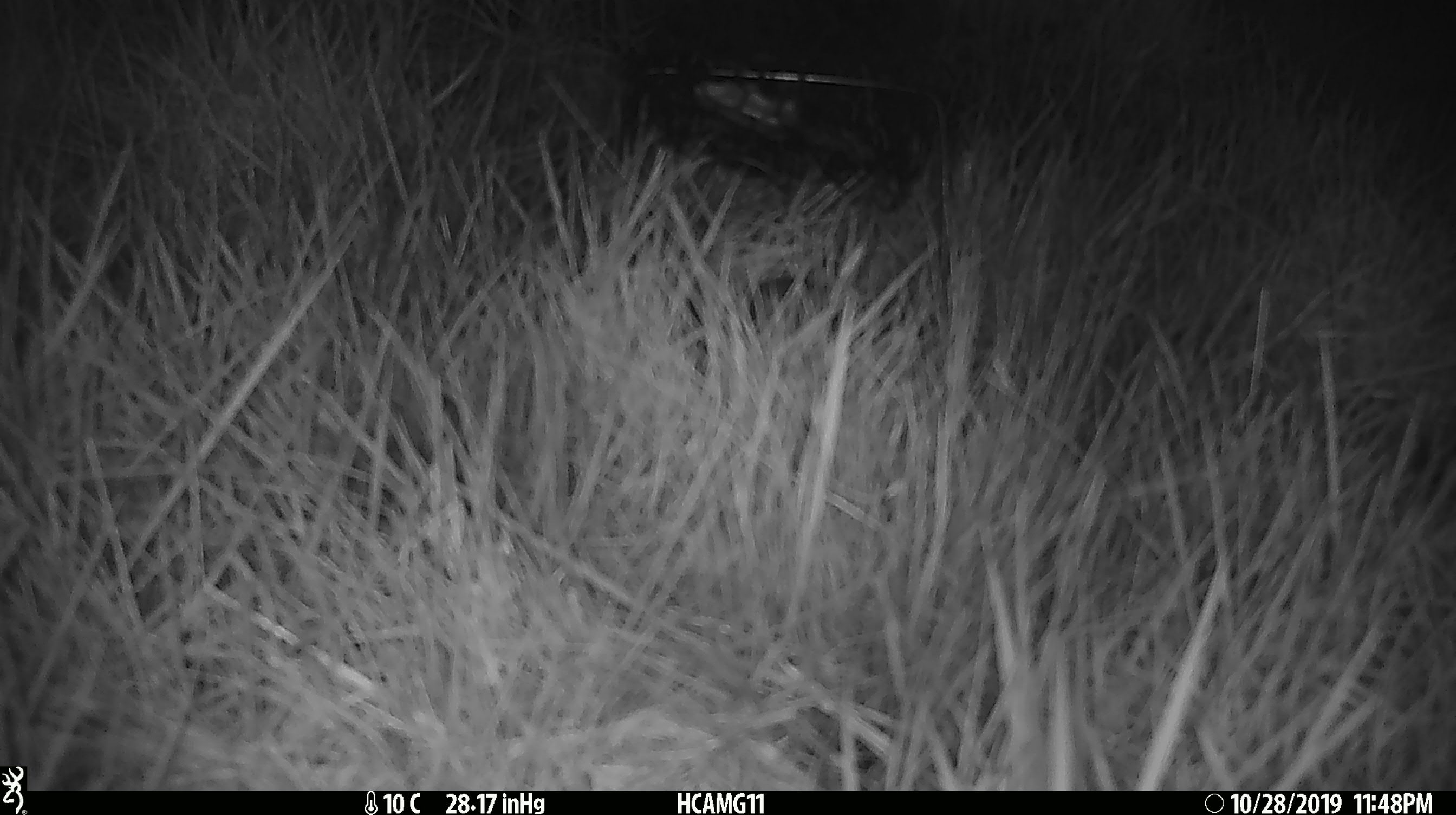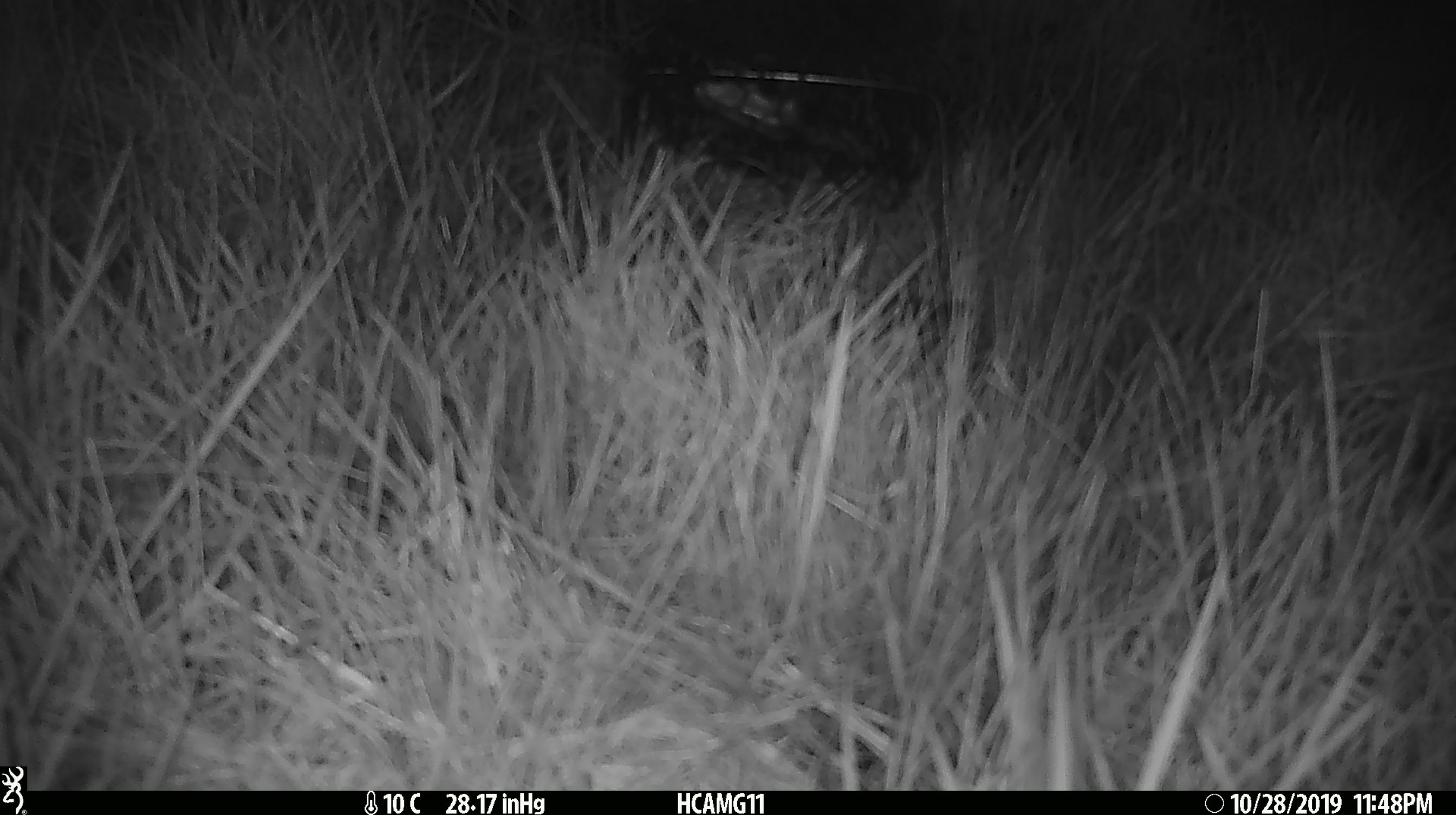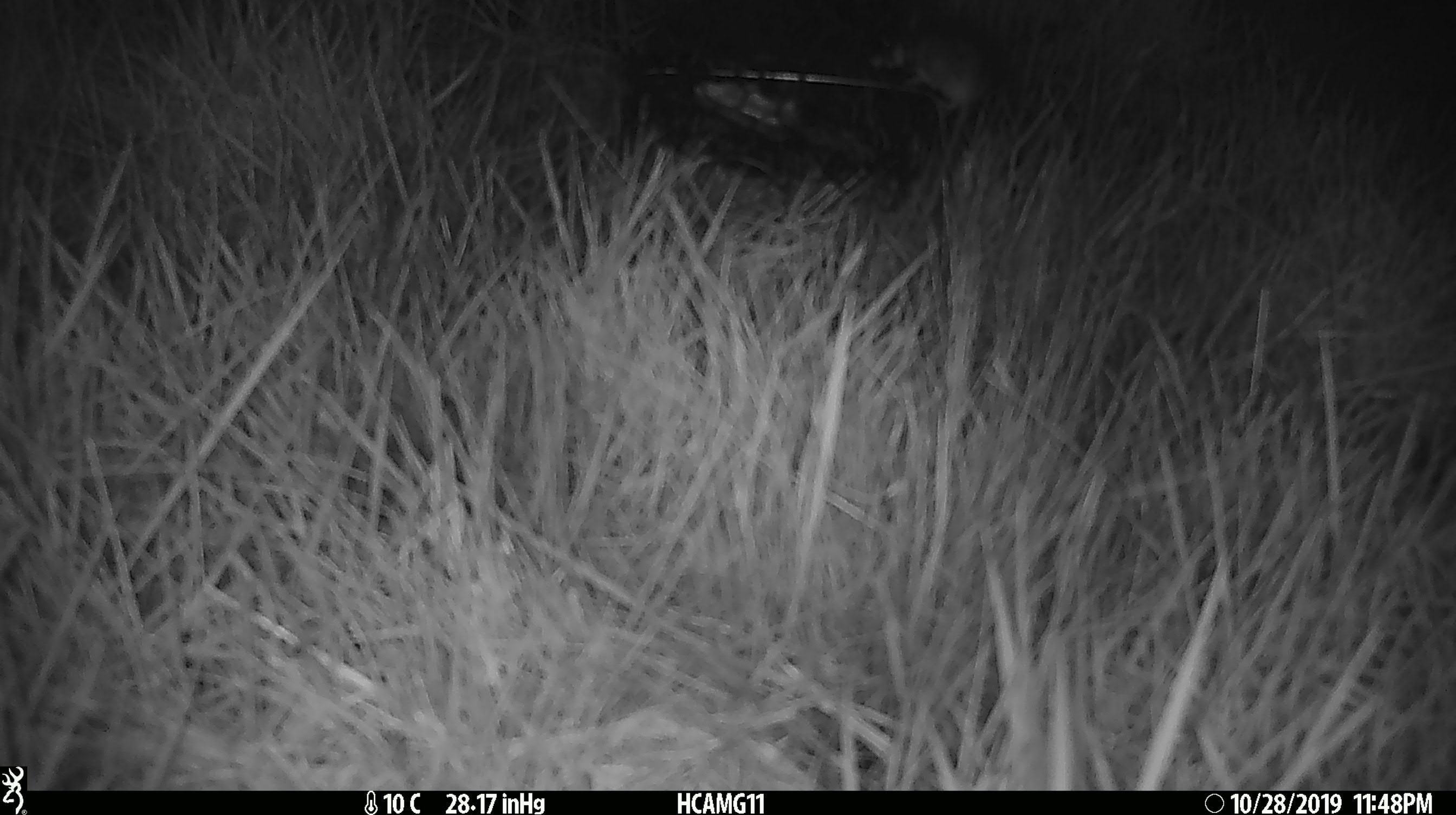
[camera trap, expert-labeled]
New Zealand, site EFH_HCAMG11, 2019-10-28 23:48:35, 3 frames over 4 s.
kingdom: Animalia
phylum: Chordata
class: Mammalia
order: Rodentia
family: Muridae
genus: Mus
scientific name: Mus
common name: mouse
Mouse (Mus).